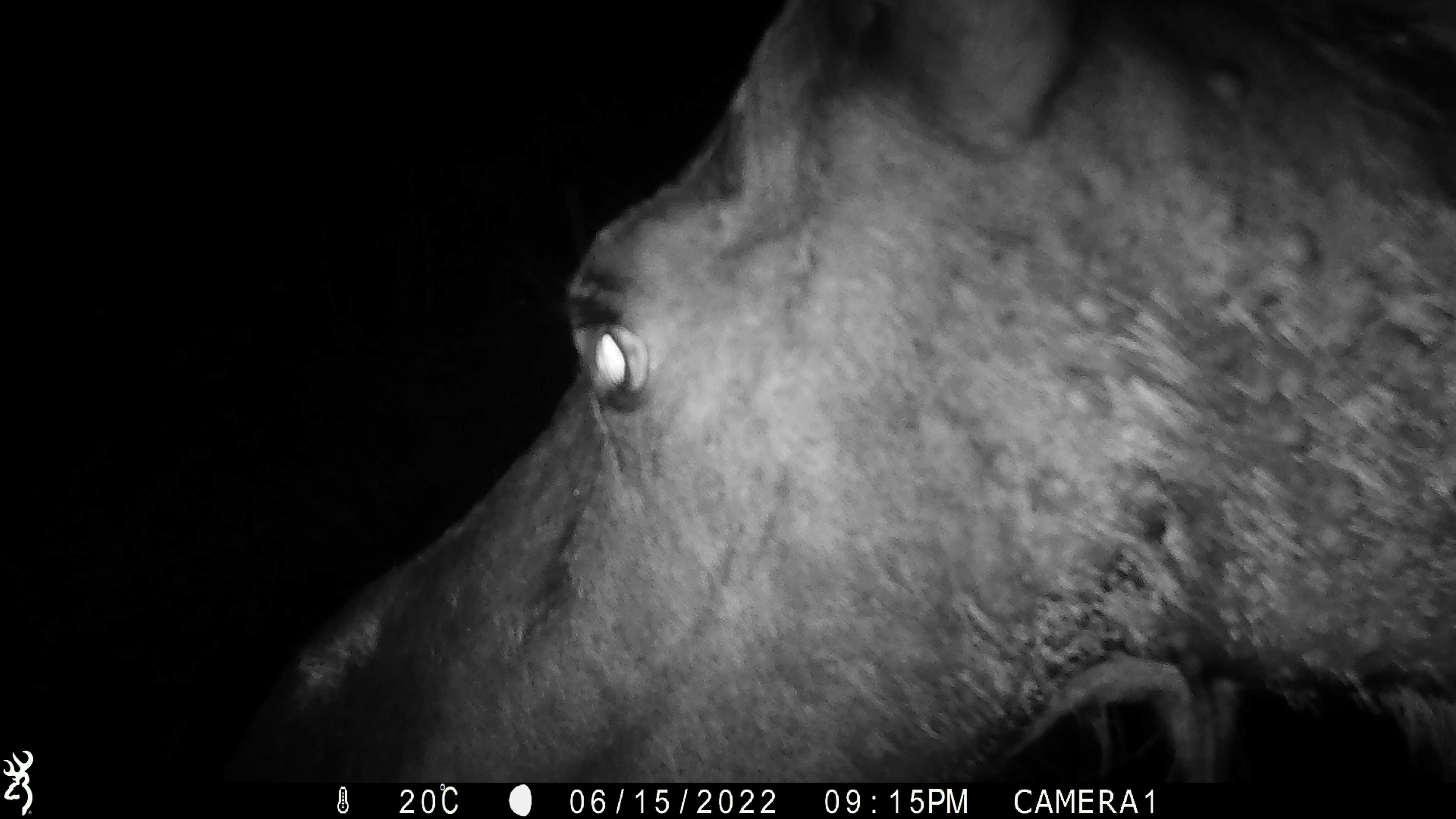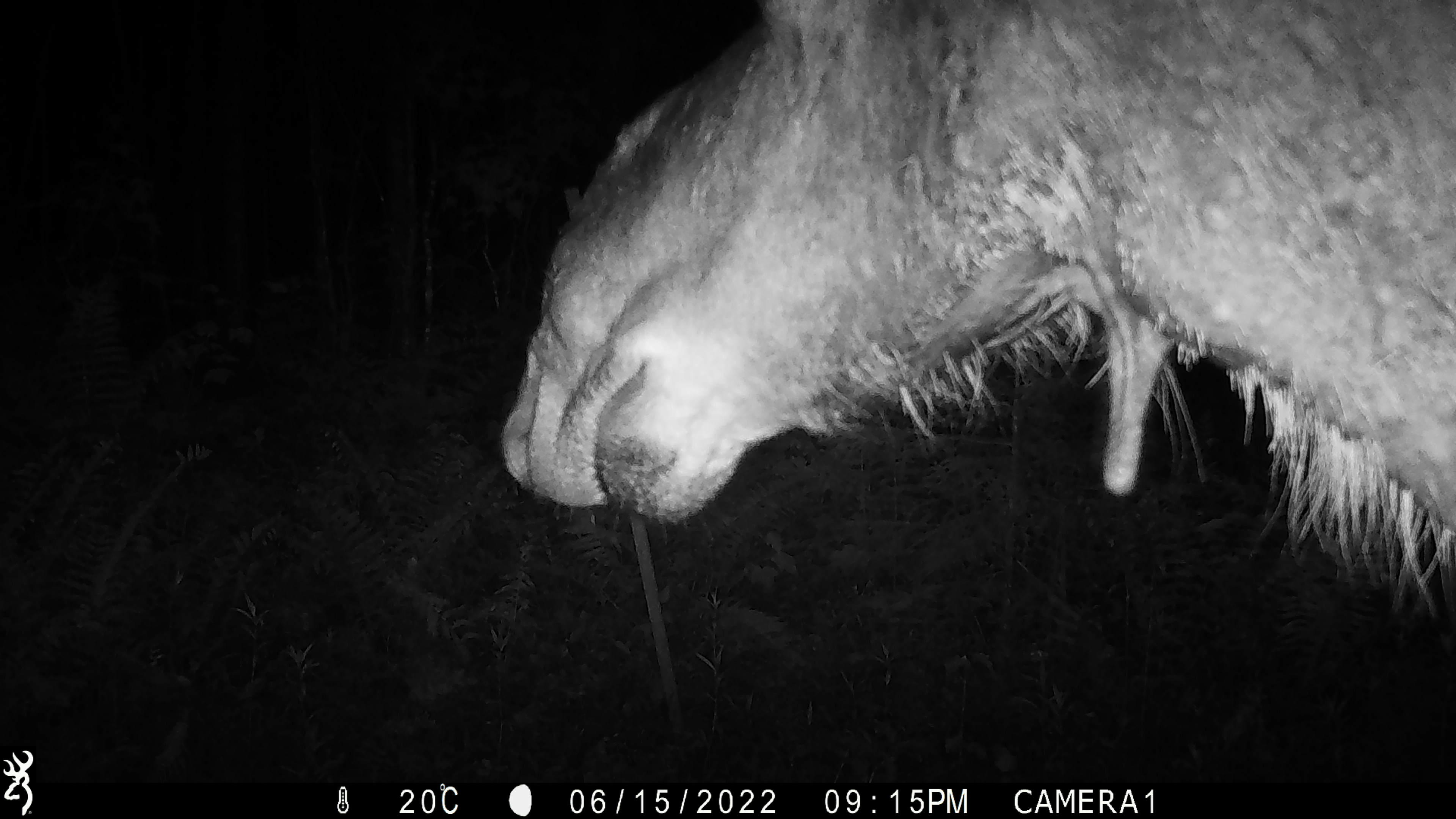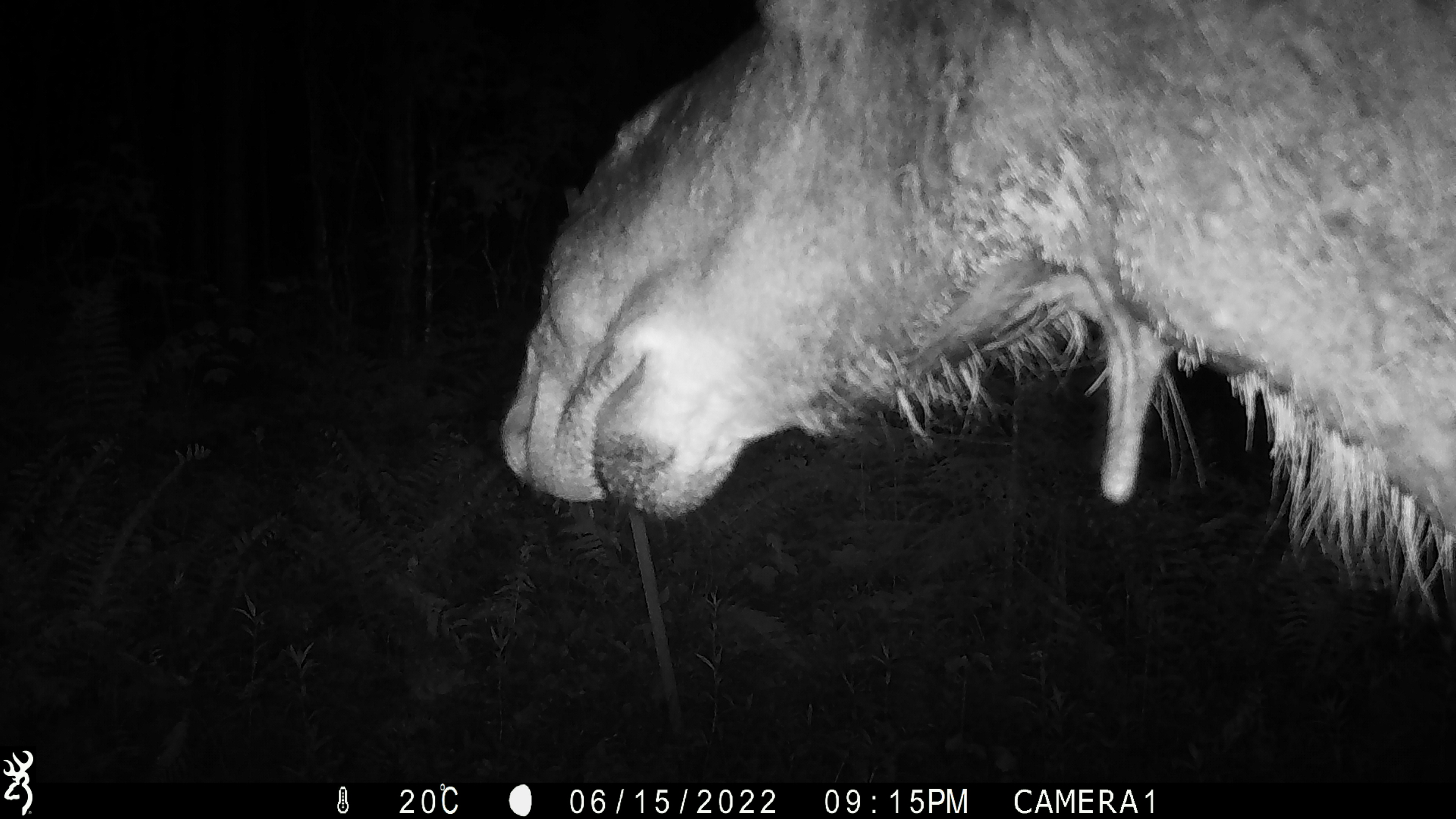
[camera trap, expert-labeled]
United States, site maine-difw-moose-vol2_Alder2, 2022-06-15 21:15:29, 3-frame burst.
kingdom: Animalia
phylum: Chordata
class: Mammalia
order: Artiodactyla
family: Cervidae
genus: Alces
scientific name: Alces alces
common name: moose